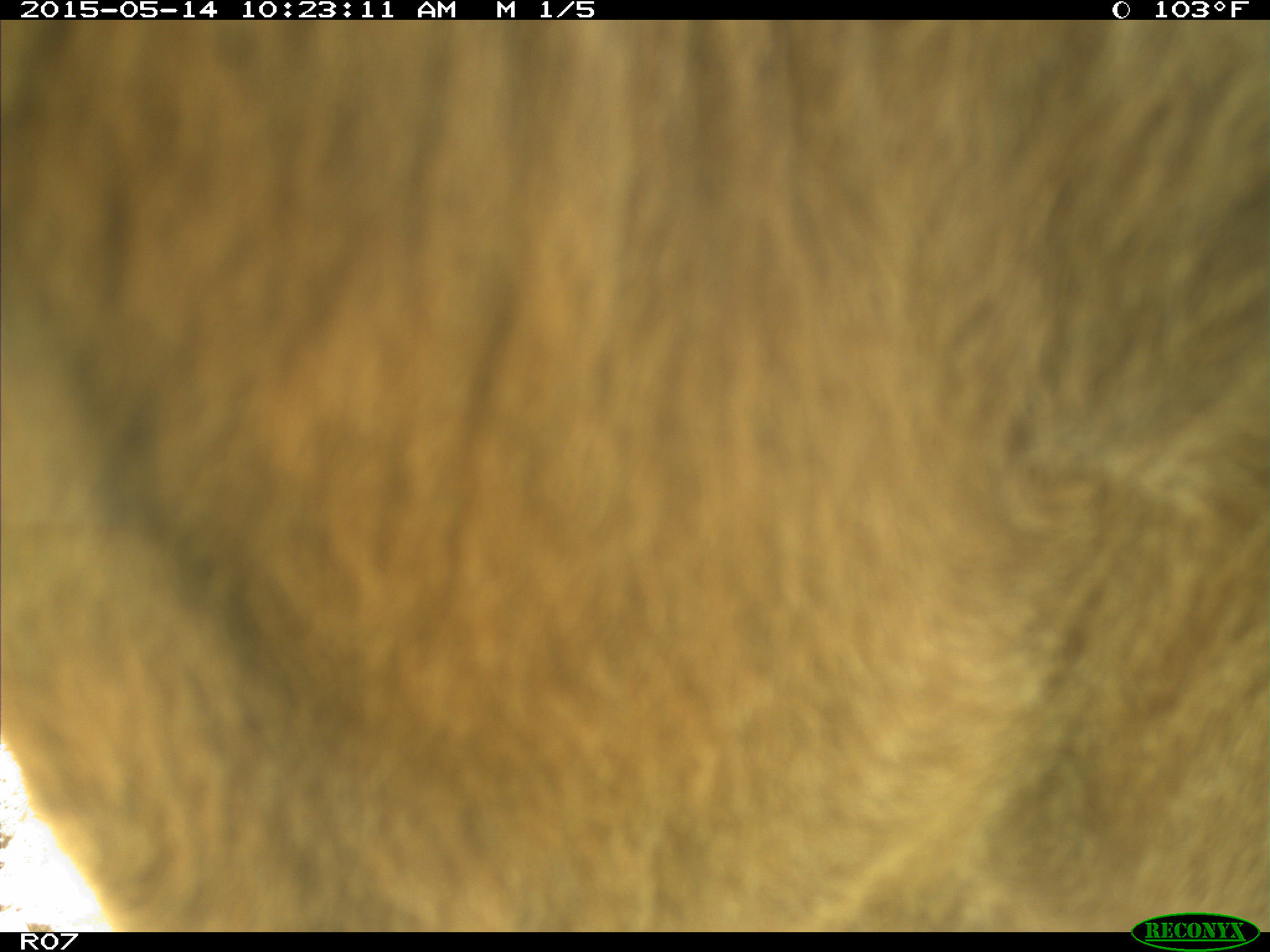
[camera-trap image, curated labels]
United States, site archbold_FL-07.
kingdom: Animalia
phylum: Chordata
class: Mammalia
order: Artiodactyla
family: Bovidae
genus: Bos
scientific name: Bos taurus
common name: domestic cow